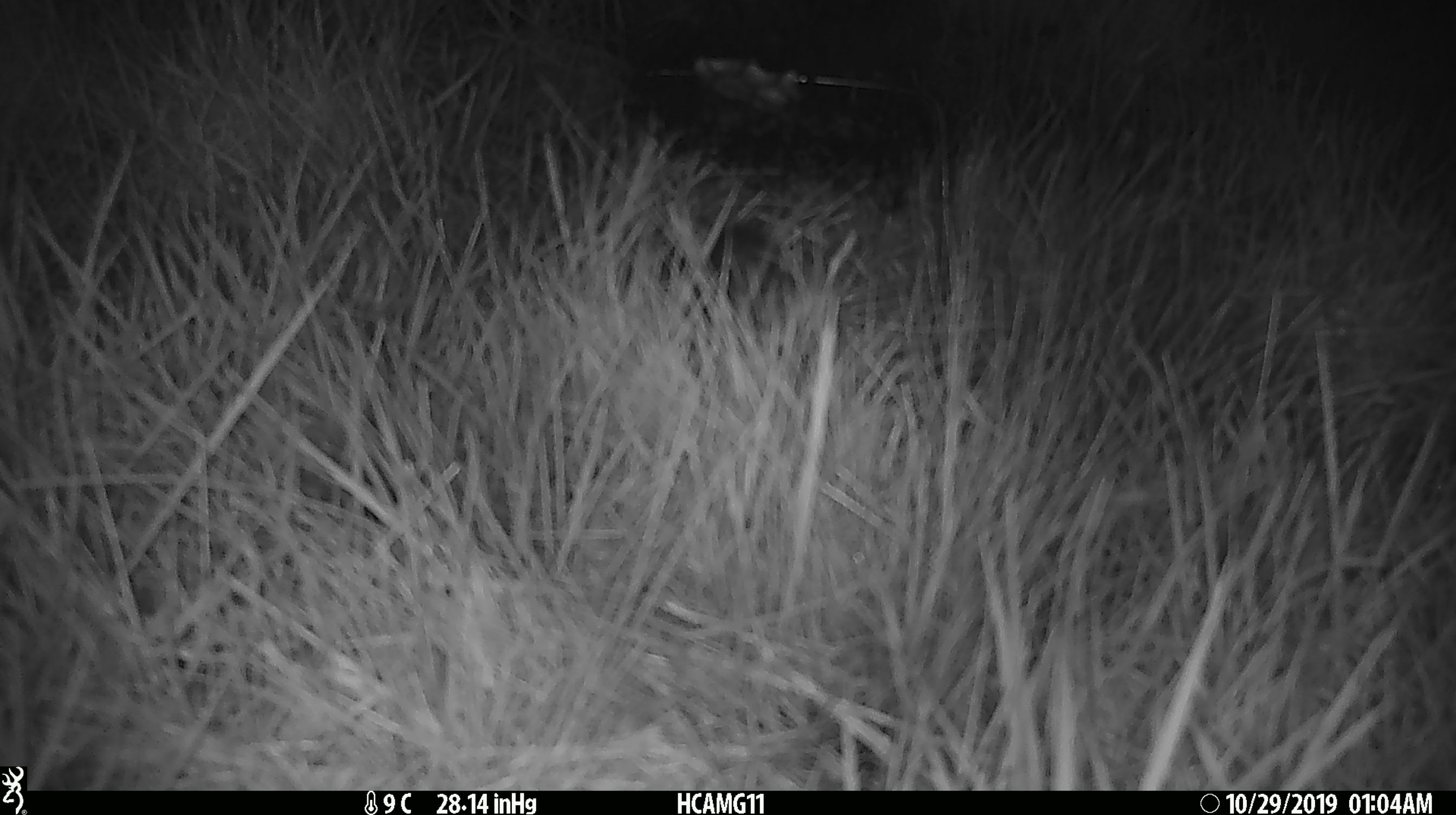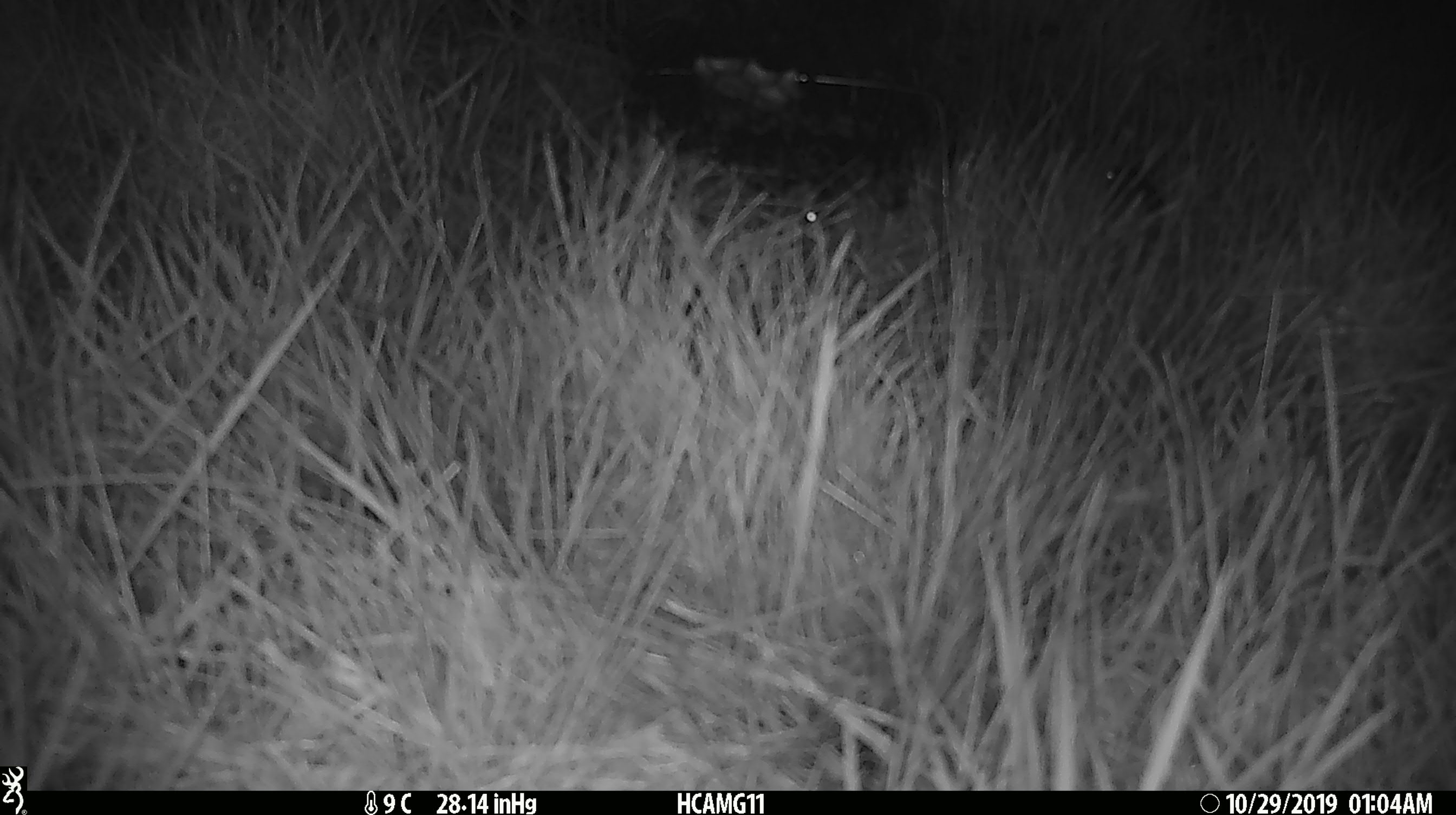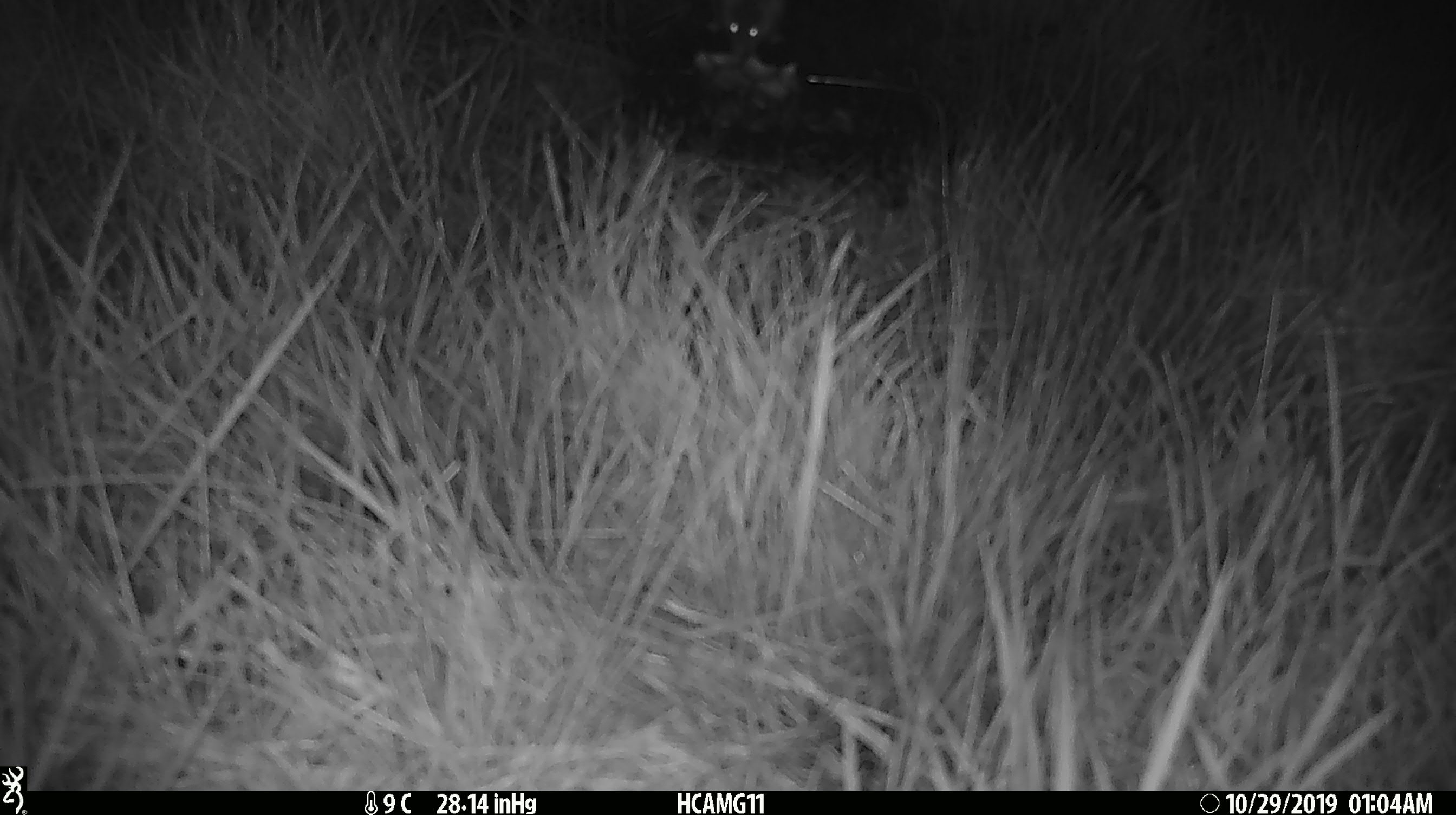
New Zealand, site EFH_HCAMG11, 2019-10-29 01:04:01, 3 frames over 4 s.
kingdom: Animalia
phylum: Chordata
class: Mammalia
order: Rodentia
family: Muridae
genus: Mus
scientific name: Mus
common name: mouse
Mouse (Mus).